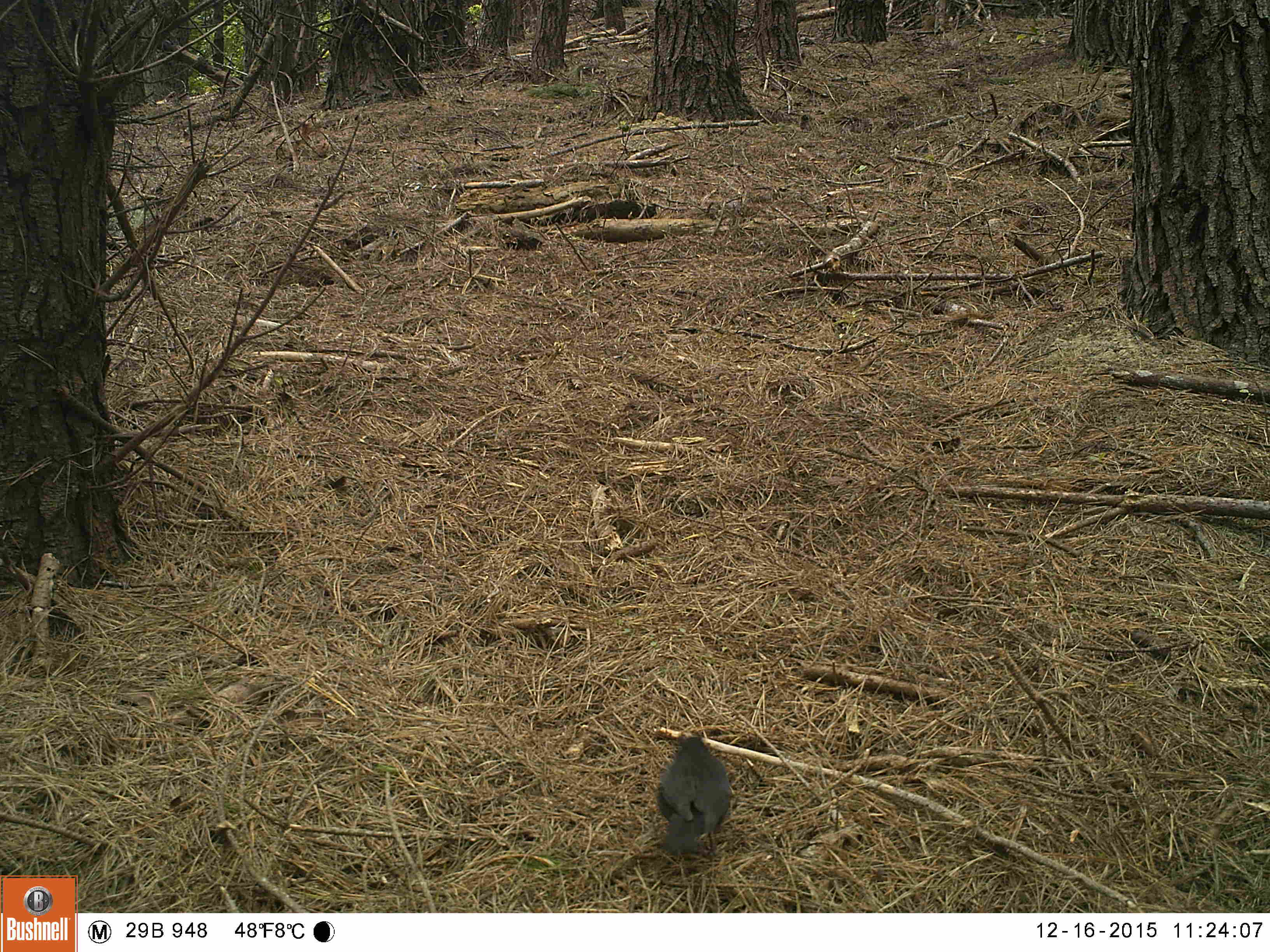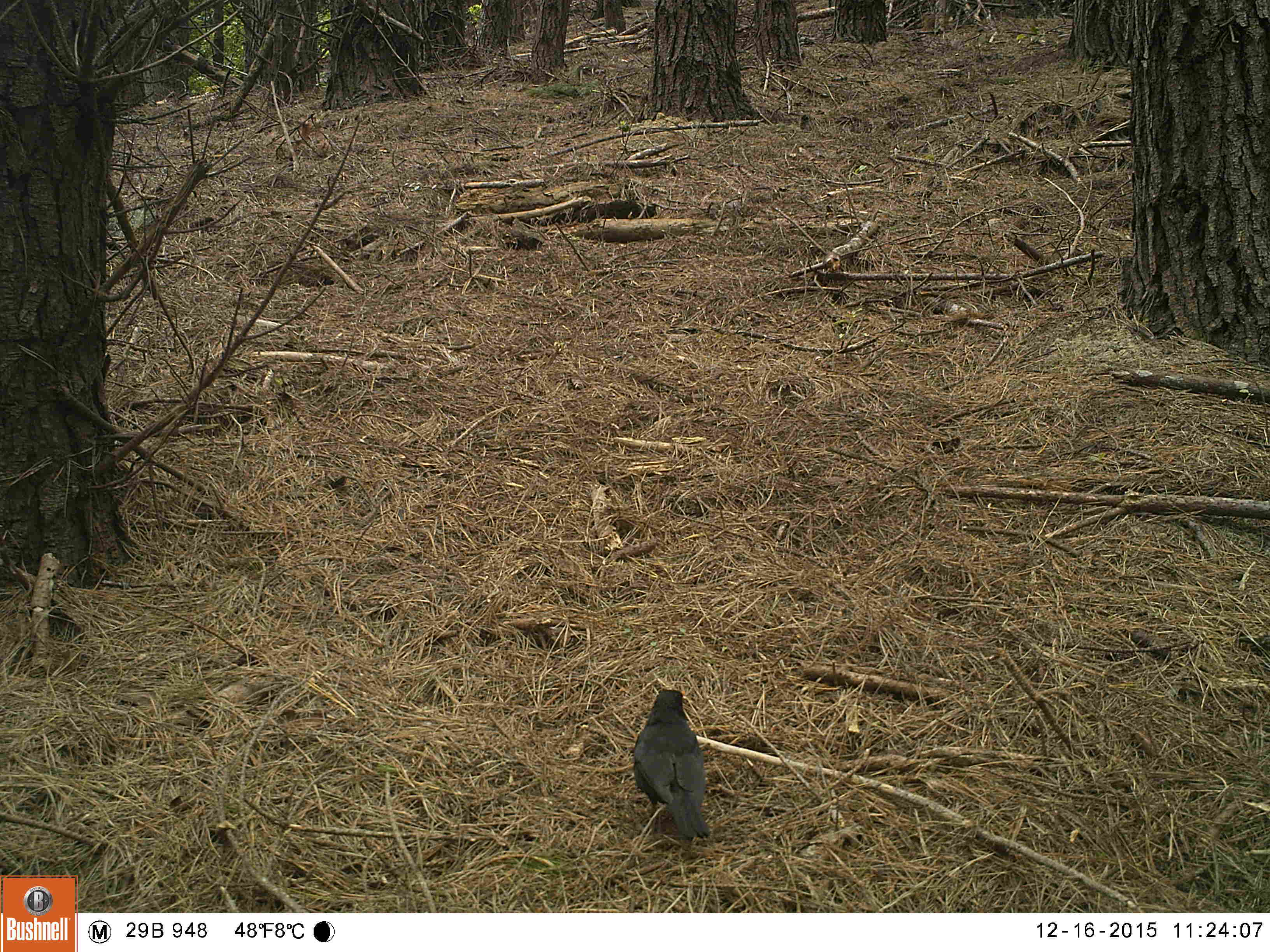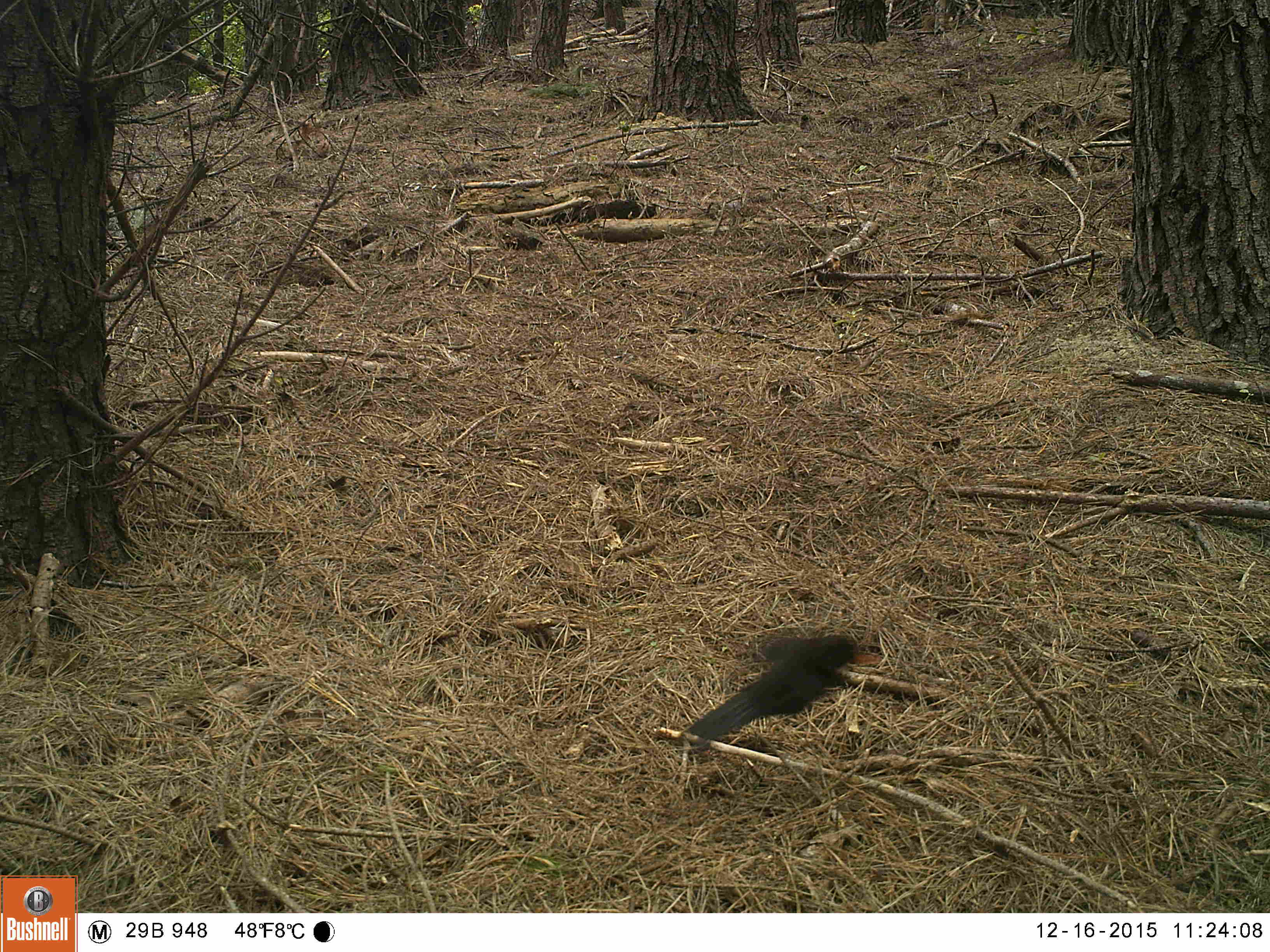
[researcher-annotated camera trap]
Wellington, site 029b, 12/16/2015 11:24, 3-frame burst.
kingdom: Animalia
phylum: Chordata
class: Aves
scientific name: Aves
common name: bird